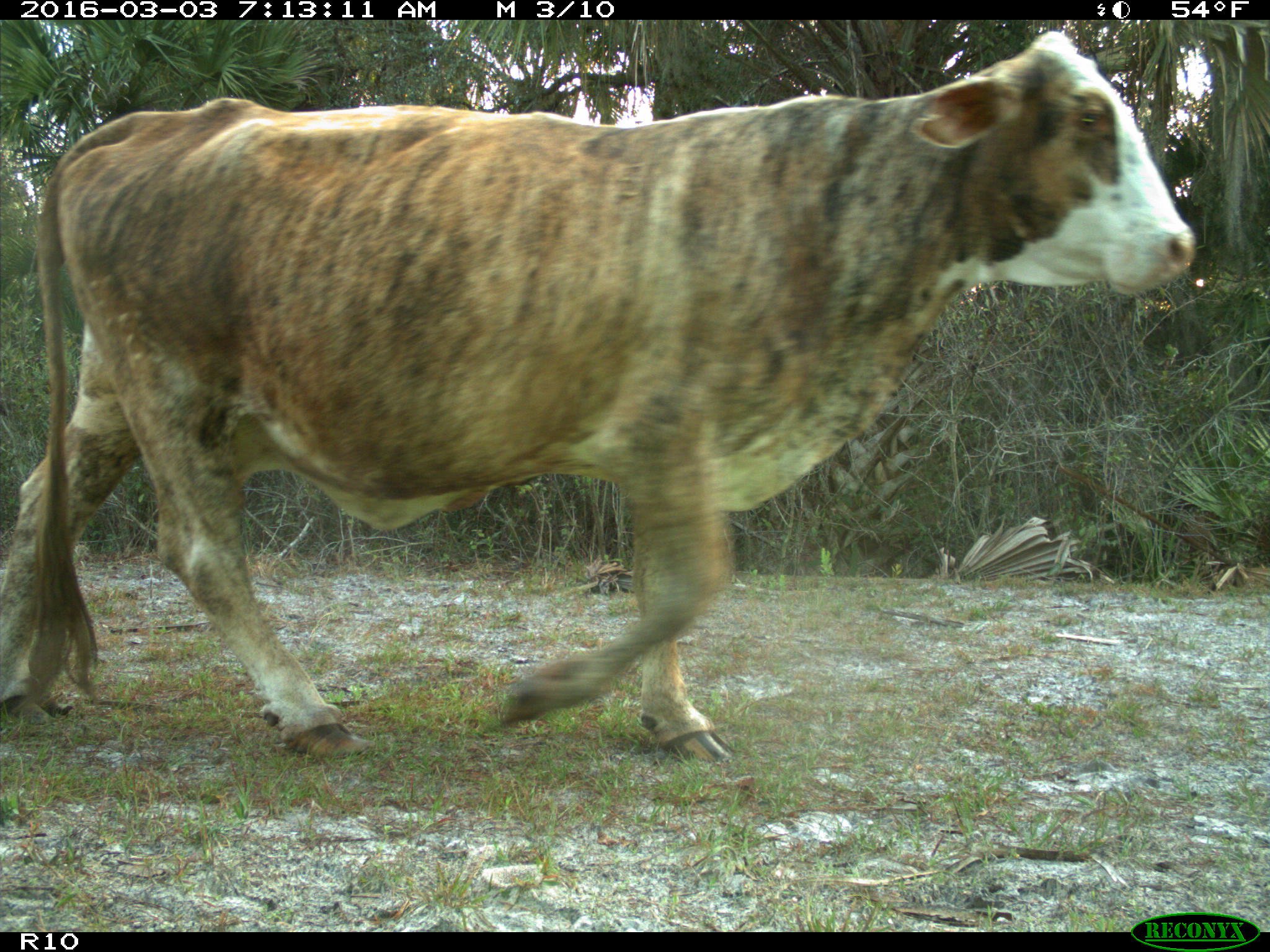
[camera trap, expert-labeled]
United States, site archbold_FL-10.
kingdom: Animalia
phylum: Chordata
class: Mammalia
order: Artiodactyla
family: Bovidae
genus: Bos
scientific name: Bos taurus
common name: domestic cow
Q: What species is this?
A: Bos taurus (domestic cow).